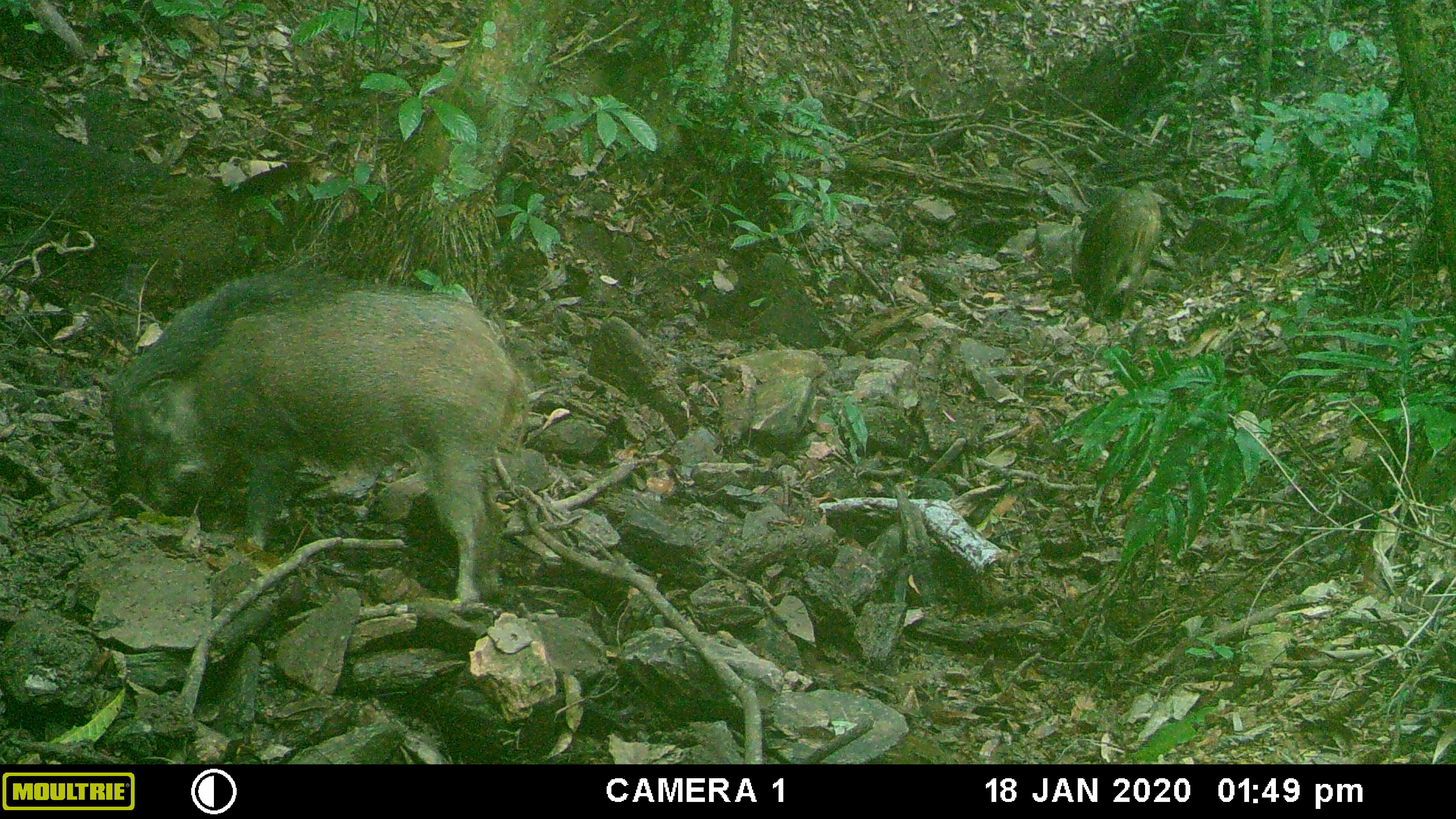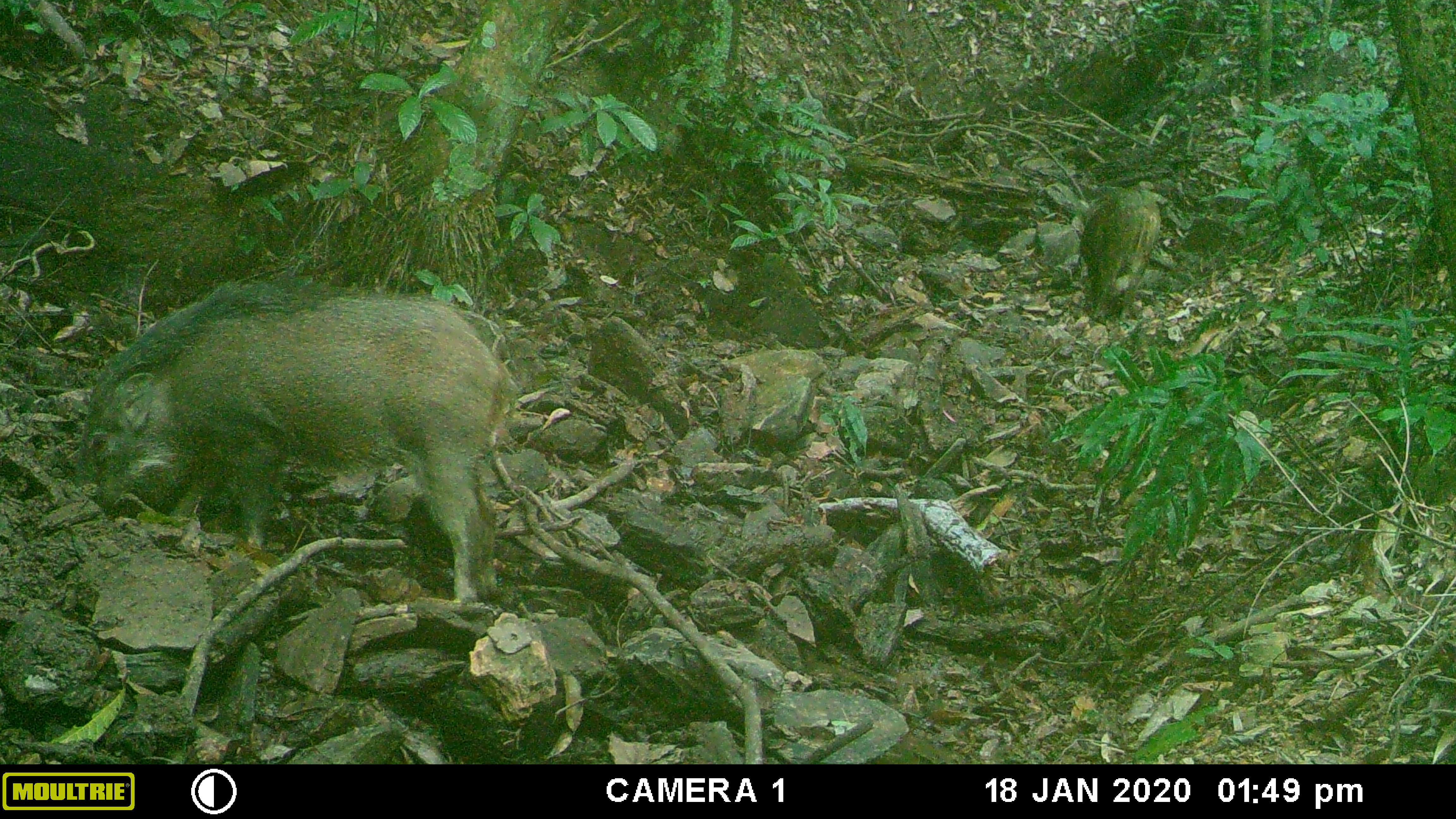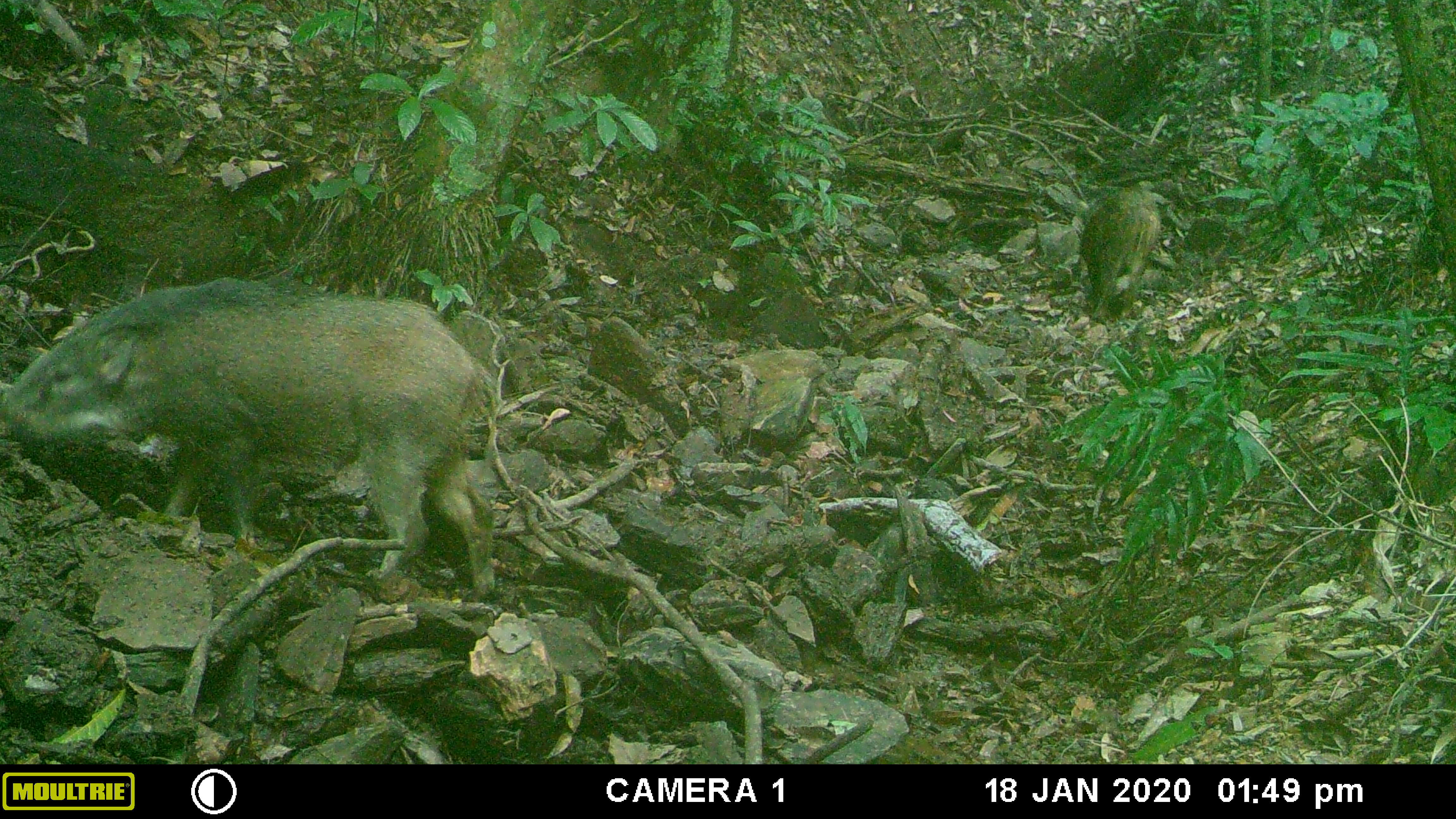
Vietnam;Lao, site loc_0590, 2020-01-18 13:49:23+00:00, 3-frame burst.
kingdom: Animalia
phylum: Chordata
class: Mammalia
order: Artiodactyla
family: Suidae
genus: Sus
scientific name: Sus scrofa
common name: eurasian wild pig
Eurasian wild pig (Sus scrofa). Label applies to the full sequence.